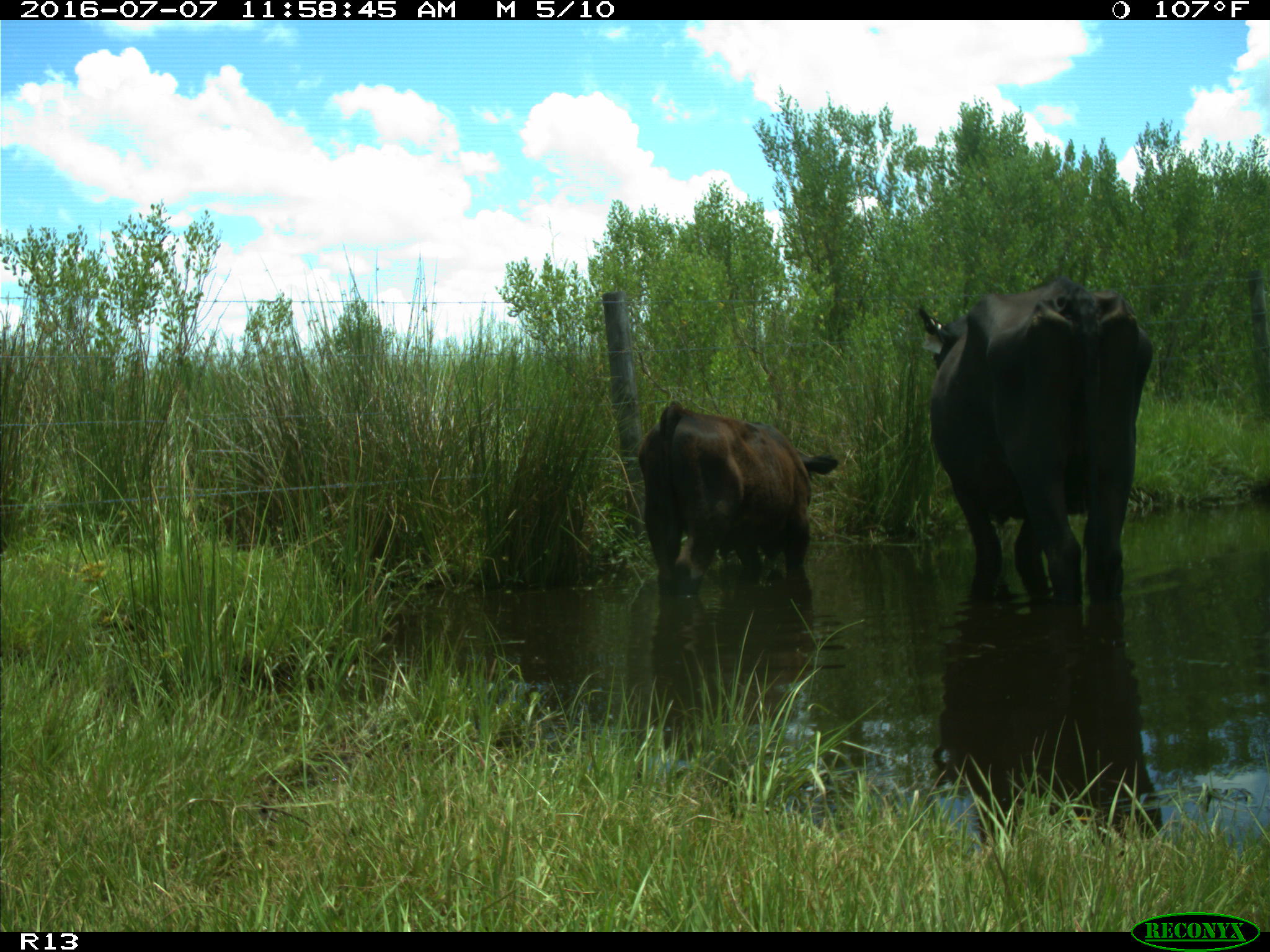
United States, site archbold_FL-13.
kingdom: Animalia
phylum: Chordata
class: Mammalia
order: Artiodactyla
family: Bovidae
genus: Bos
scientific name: Bos taurus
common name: domestic cow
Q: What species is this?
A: Bos taurus (domestic cow).